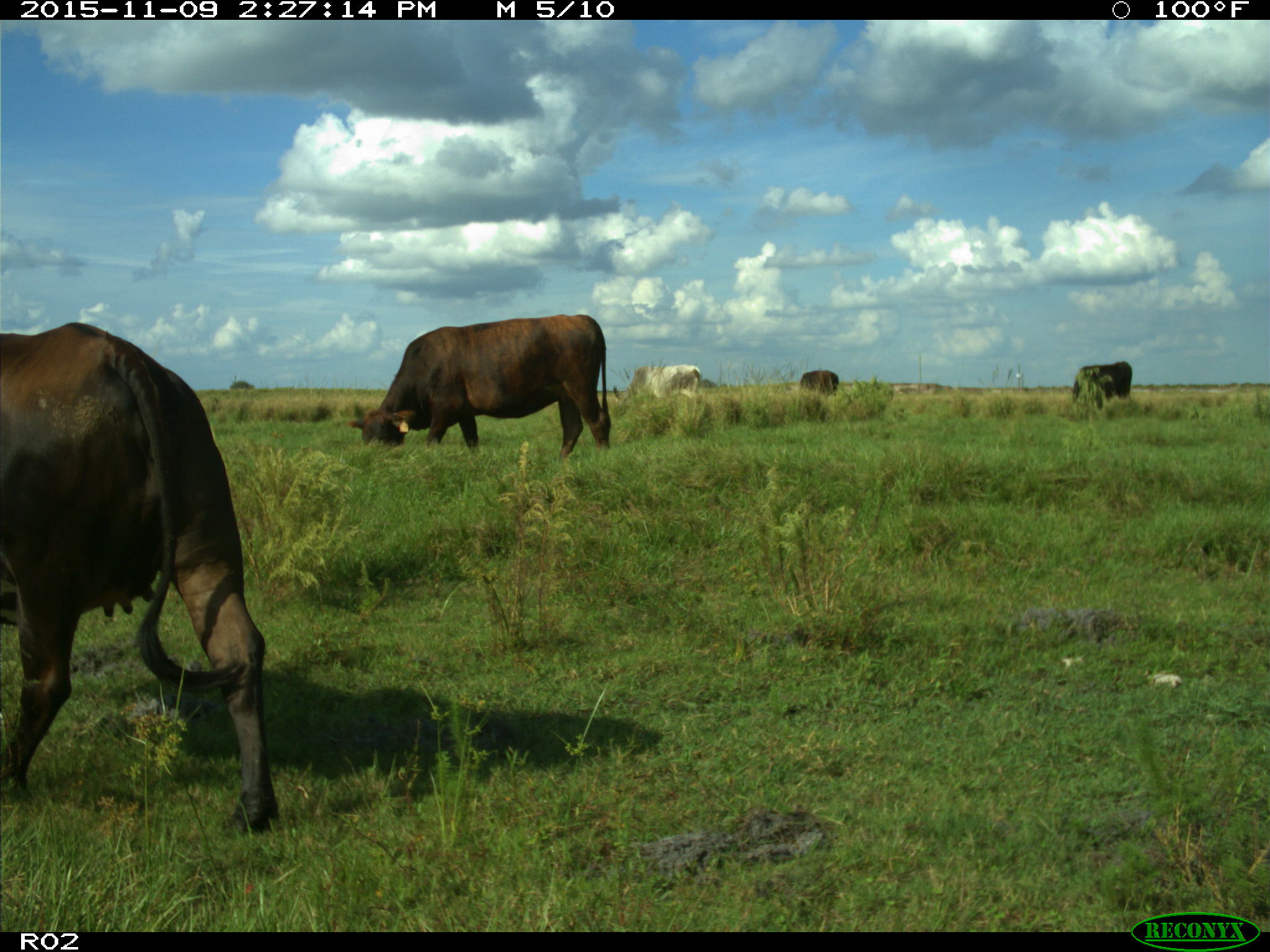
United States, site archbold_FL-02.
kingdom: Animalia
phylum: Chordata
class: Mammalia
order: Artiodactyla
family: Bovidae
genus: Bos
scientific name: Bos taurus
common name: domestic cow